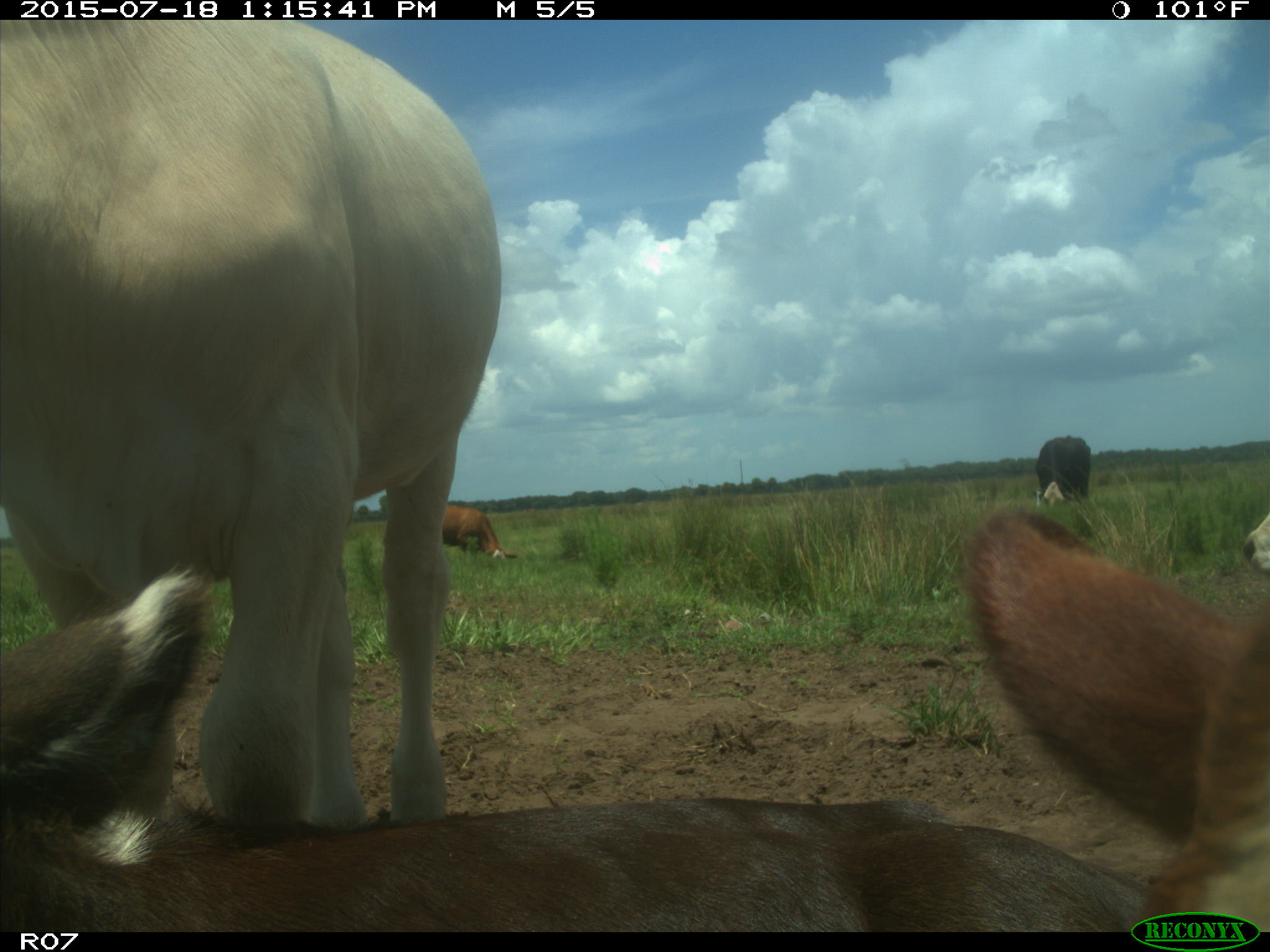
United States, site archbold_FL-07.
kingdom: Animalia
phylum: Chordata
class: Mammalia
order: Artiodactyla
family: Bovidae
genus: Bos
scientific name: Bos taurus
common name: domestic cow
Bos taurus (domestic cow).